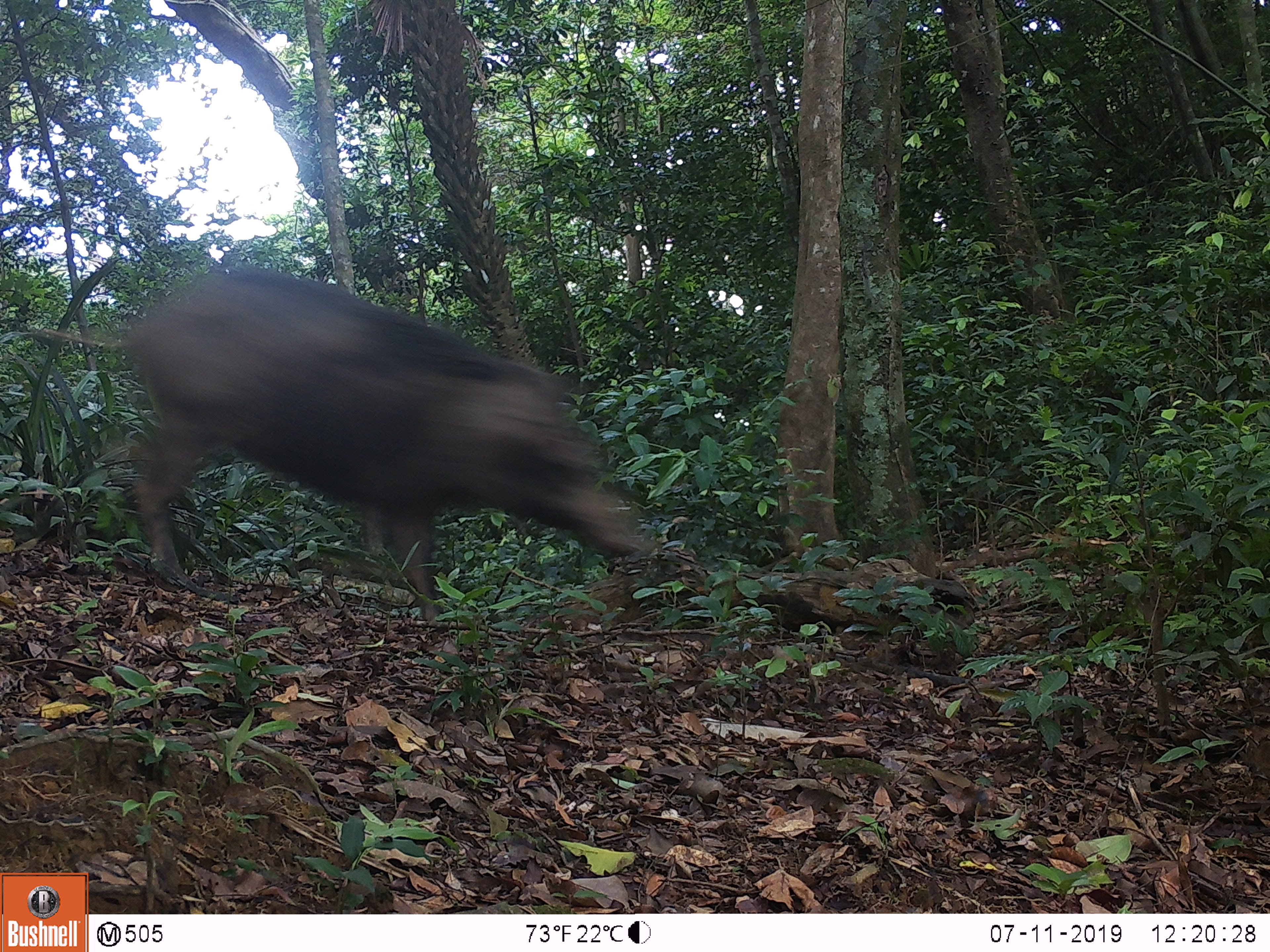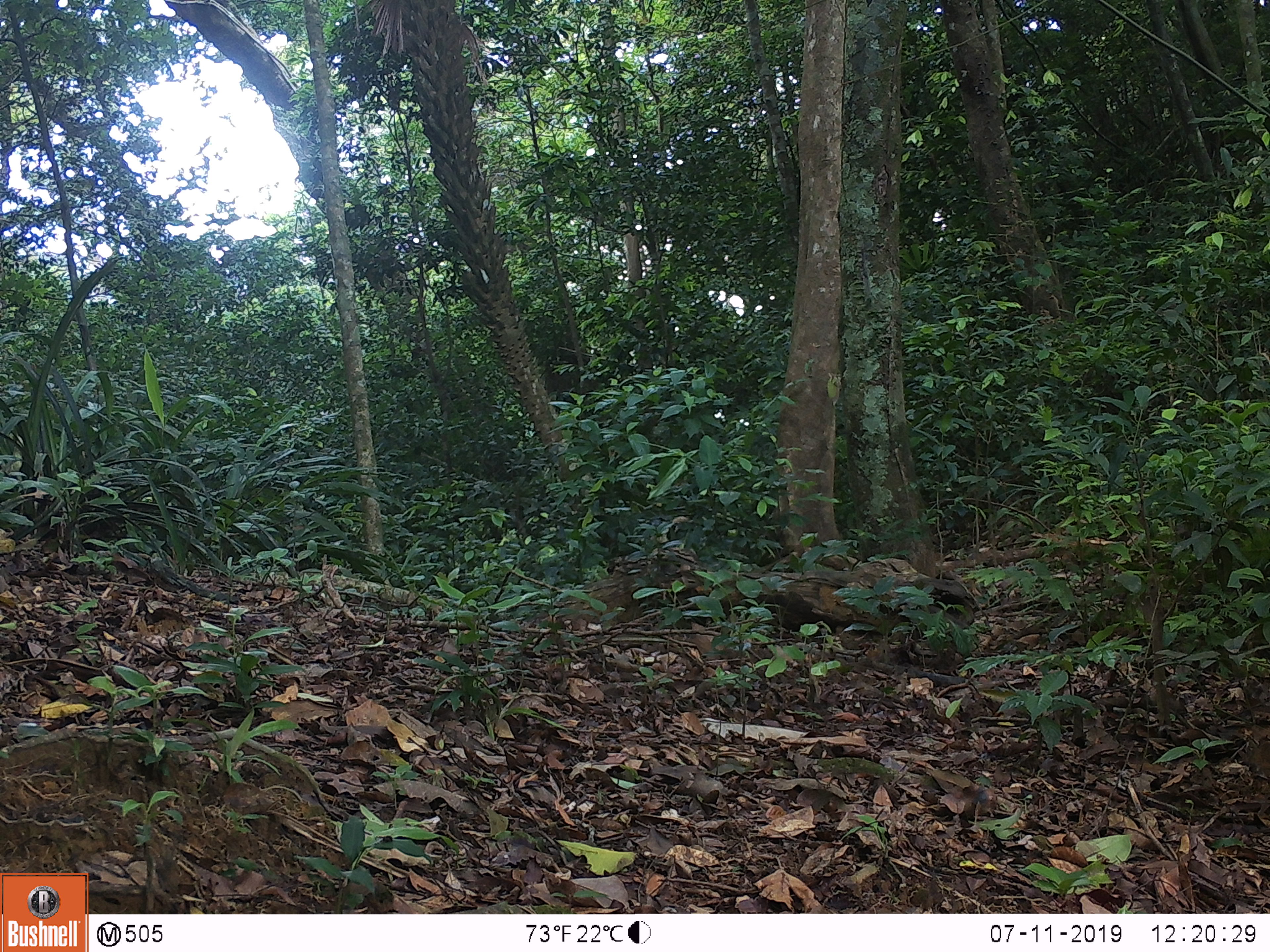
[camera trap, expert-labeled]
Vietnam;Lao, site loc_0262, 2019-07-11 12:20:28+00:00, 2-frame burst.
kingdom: Animalia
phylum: Chordata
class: Mammalia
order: Artiodactyla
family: Suidae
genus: Sus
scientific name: Sus scrofa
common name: eurasian wild pig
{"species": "eurasian wild pig (Sus scrofa)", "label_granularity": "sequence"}